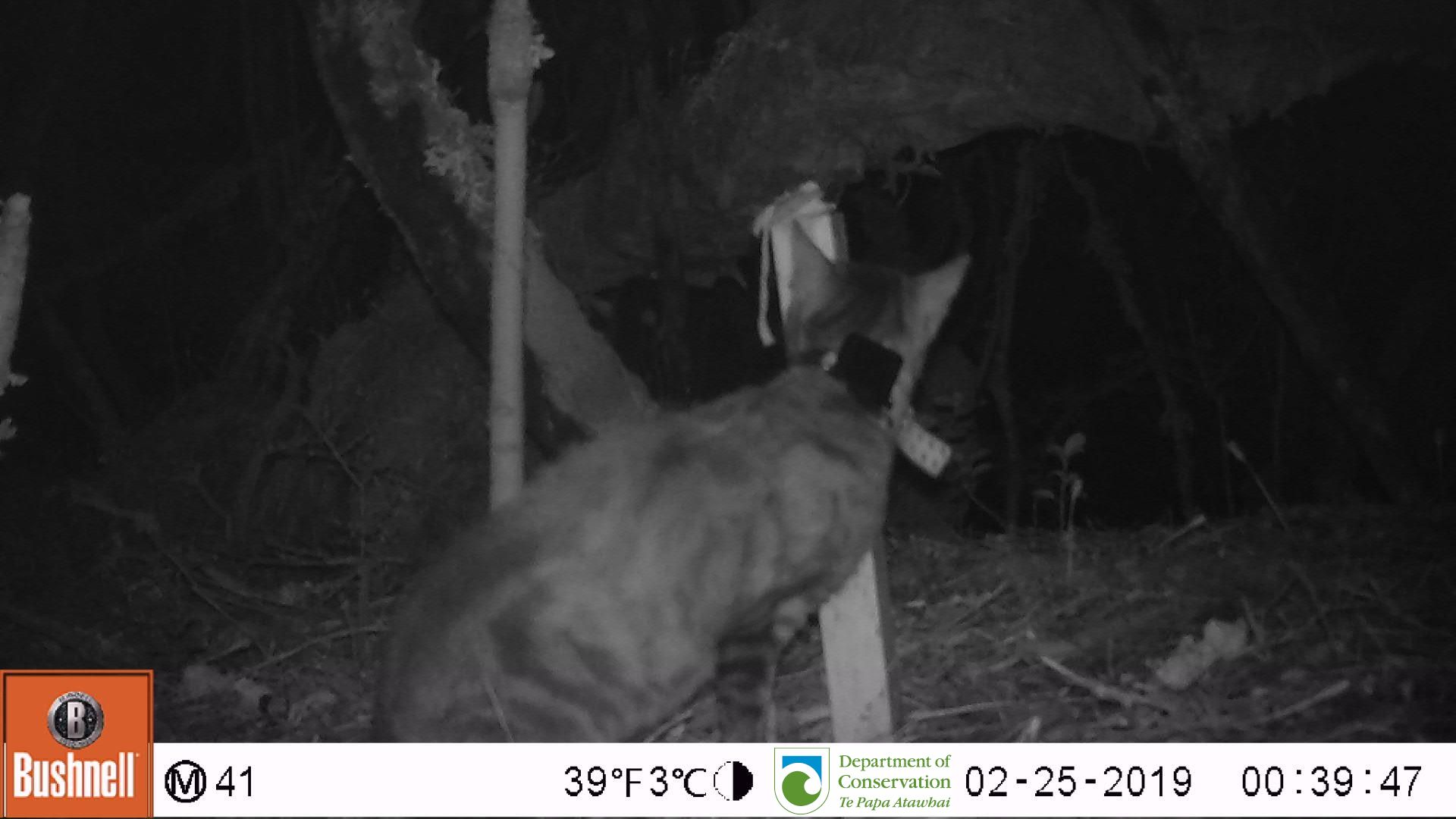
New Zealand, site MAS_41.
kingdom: Animalia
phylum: Chordata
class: Mammalia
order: Carnivora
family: Felidae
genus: Felis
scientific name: Felis catus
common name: domestic cat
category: cat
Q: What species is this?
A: Cat (domestic cat) (Felis catus).